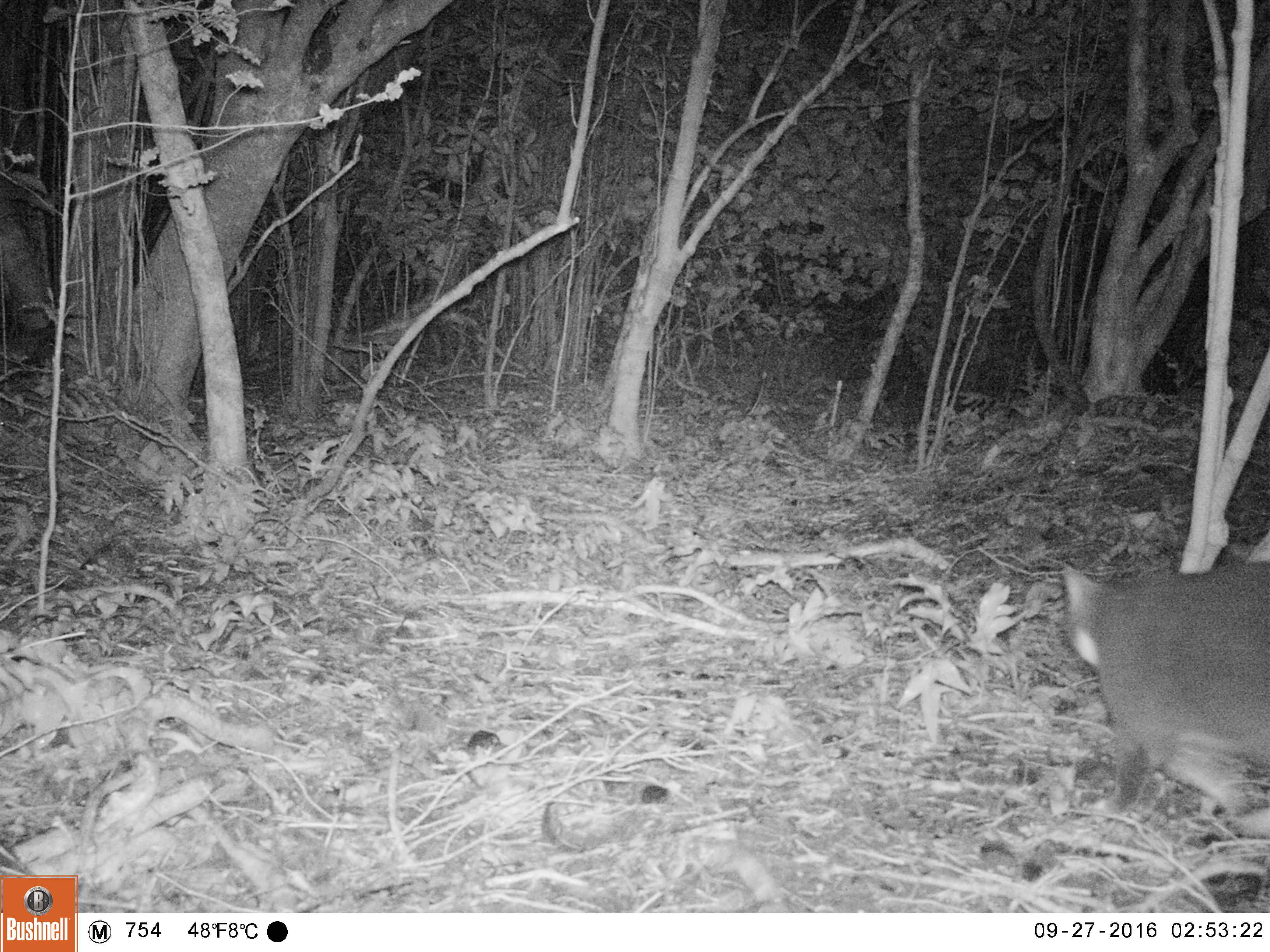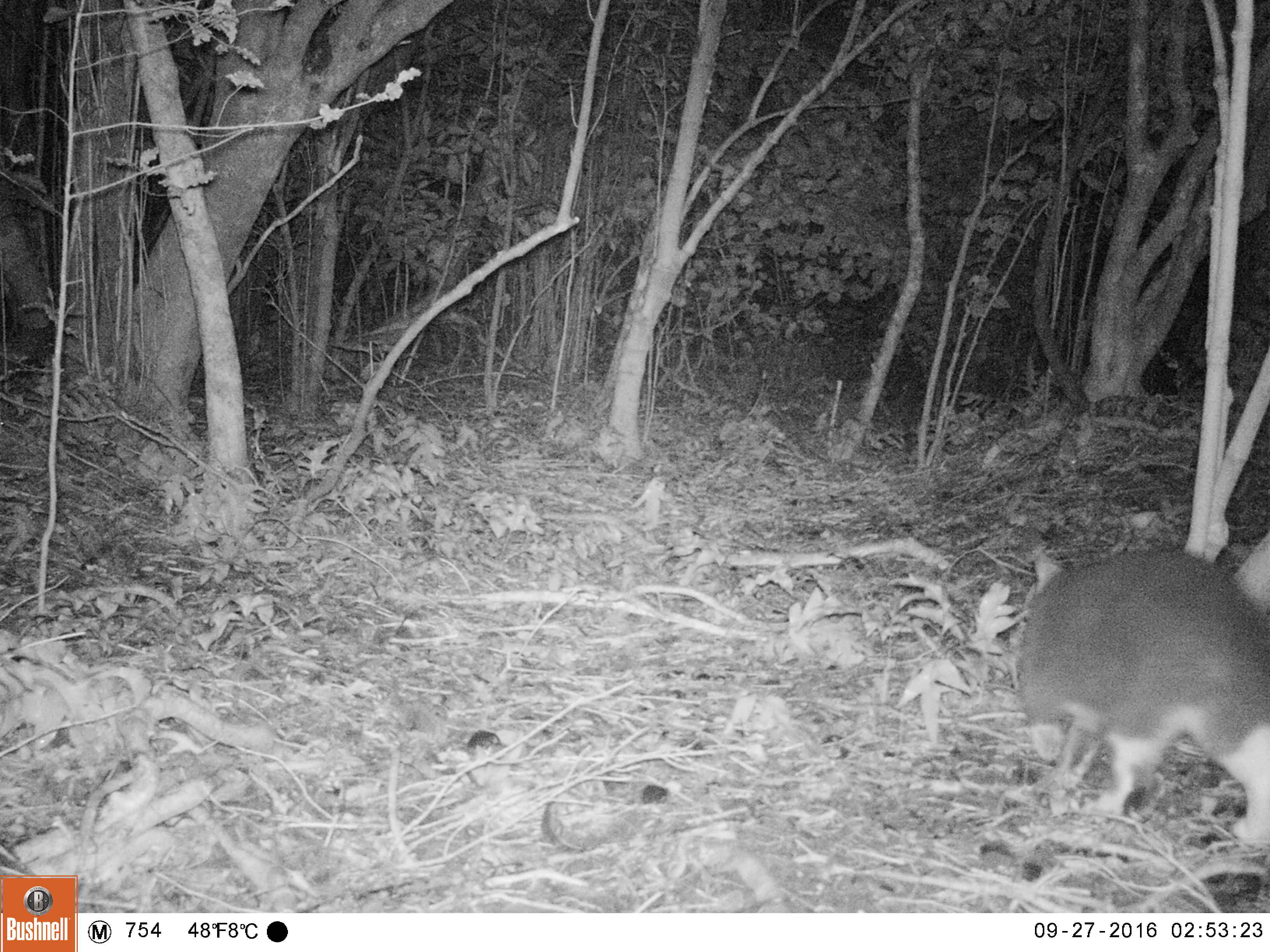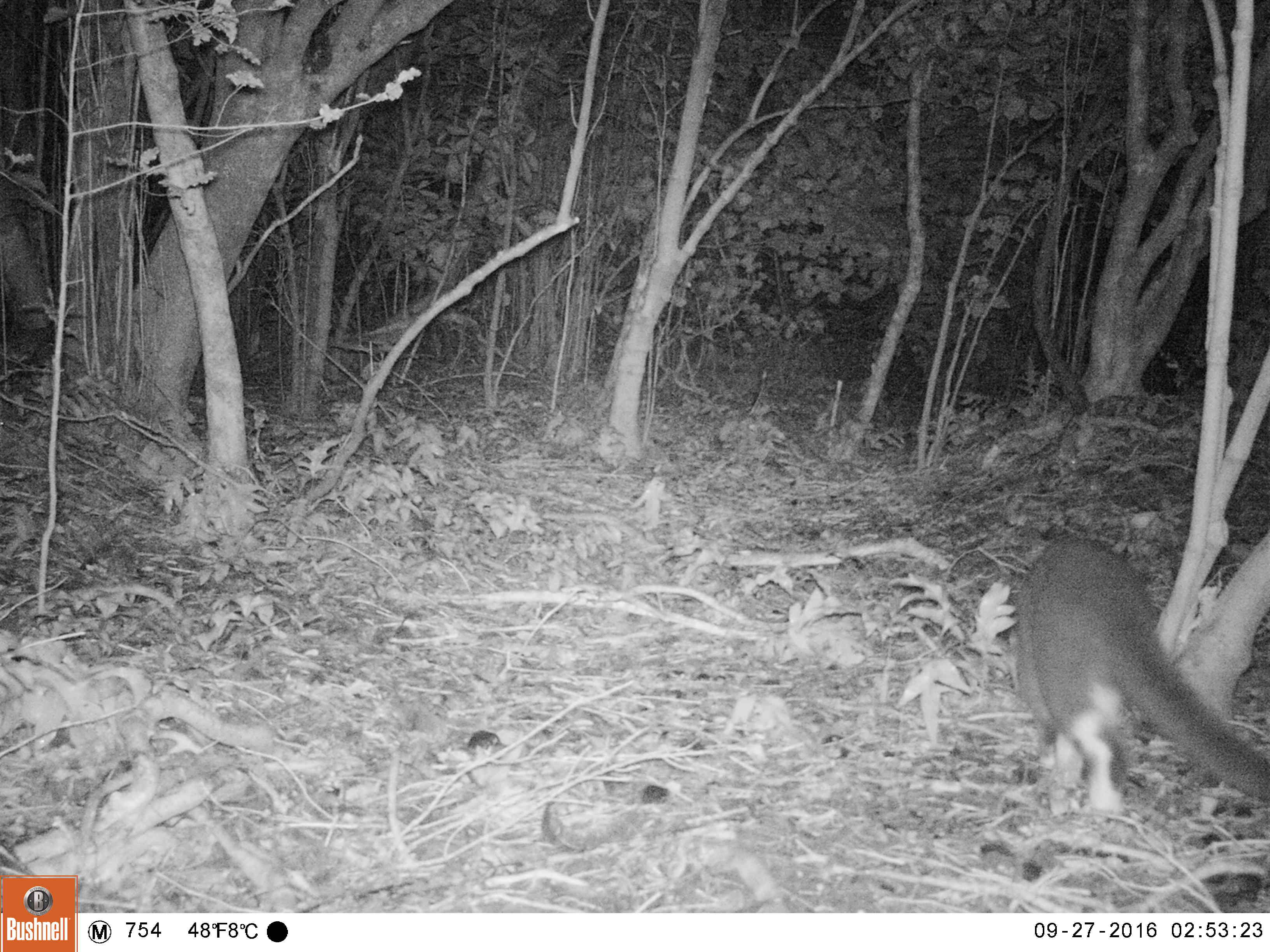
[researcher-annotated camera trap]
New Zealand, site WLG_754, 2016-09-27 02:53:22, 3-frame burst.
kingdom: Animalia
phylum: Chordata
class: Mammalia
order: Carnivora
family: Felidae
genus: Felis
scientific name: Felis catus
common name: domestic cat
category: cat